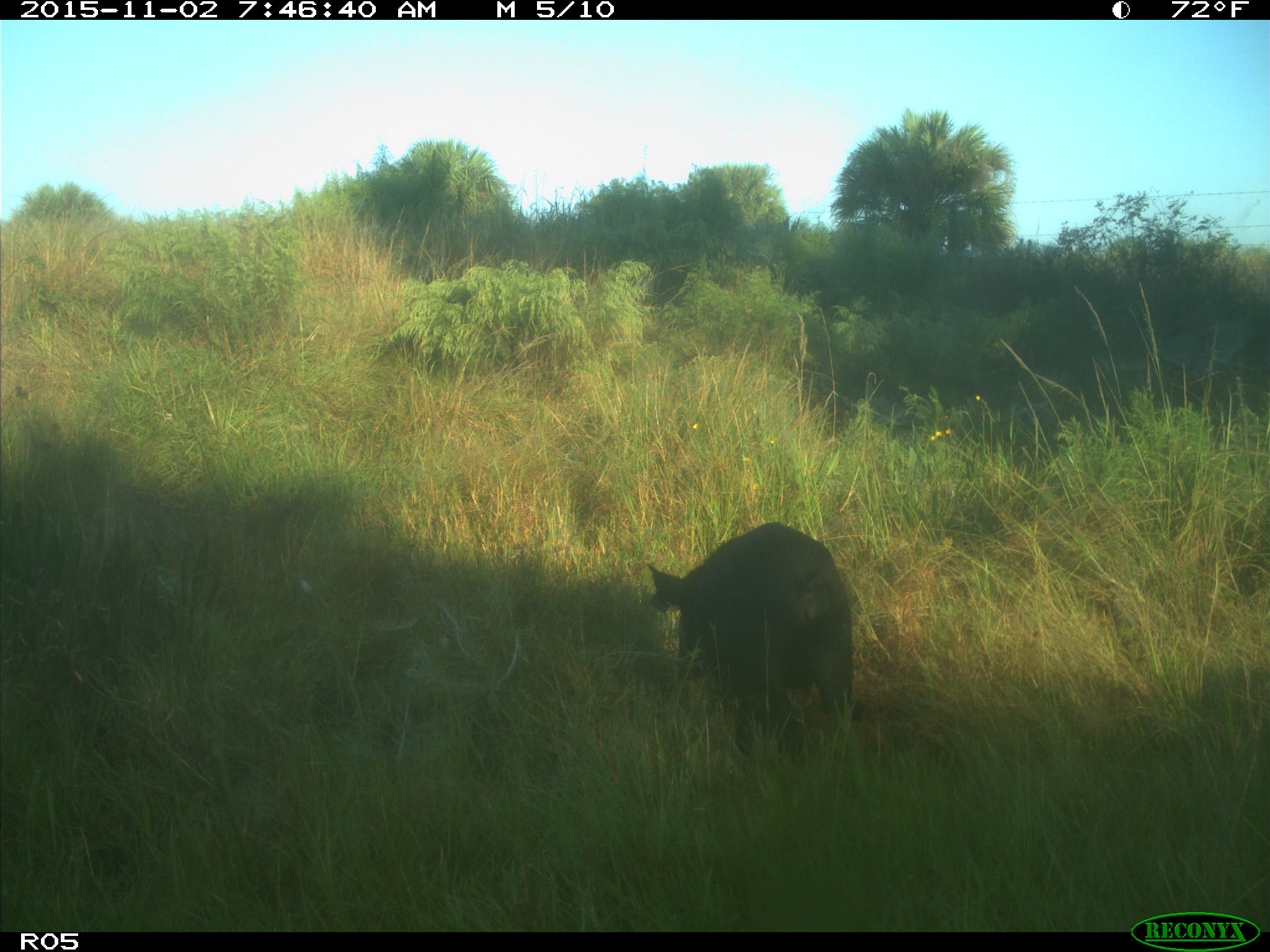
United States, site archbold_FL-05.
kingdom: Animalia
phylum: Chordata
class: Mammalia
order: Artiodactyla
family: Suidae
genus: Sus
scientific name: Sus scrofa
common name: wild boar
Sus scrofa (wild boar).